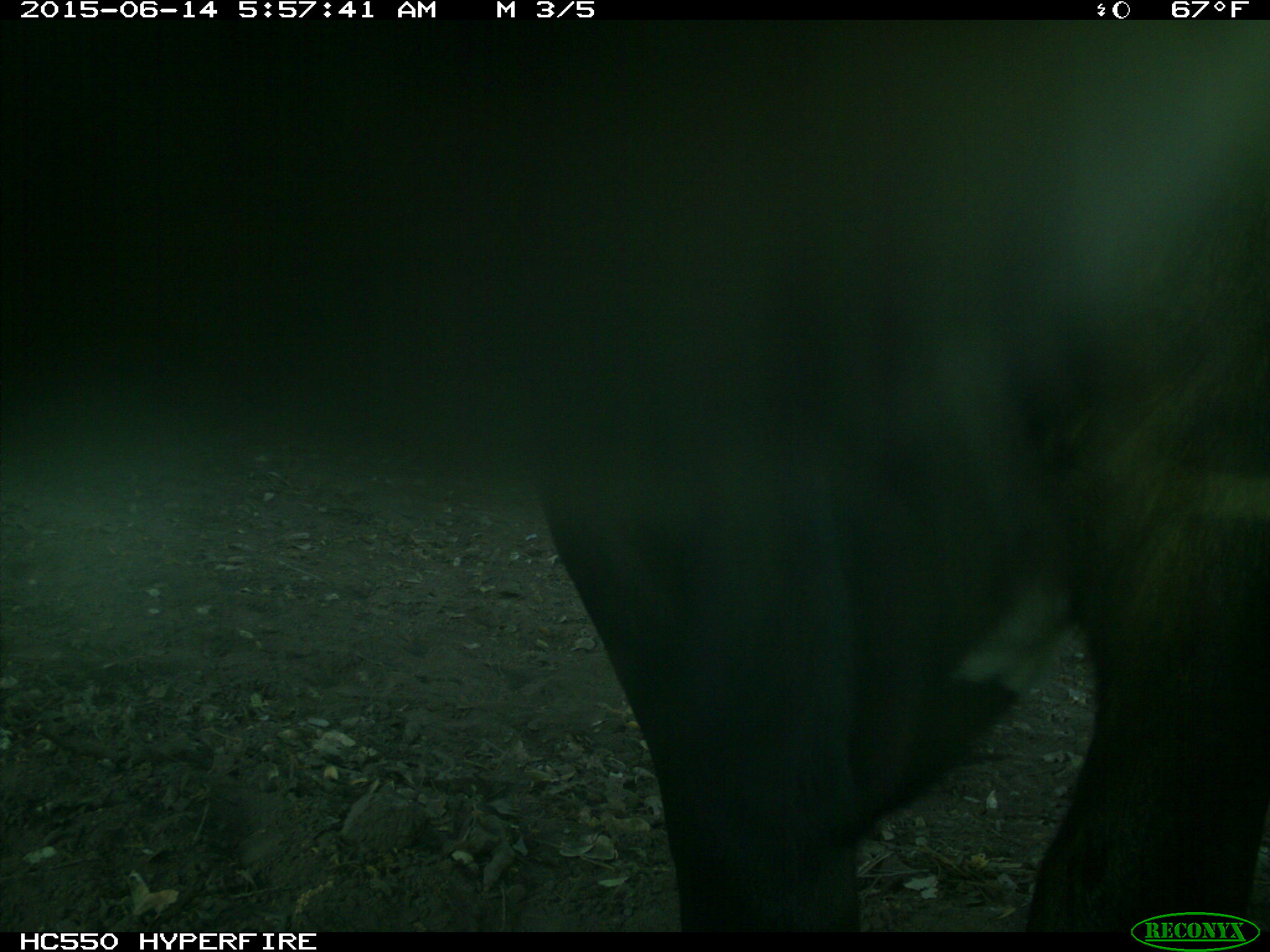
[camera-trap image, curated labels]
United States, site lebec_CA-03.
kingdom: Animalia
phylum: Chordata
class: Mammalia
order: Artiodactyla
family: Bovidae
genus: Bos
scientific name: Bos taurus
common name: domestic cow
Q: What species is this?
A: Bos taurus (domestic cow).